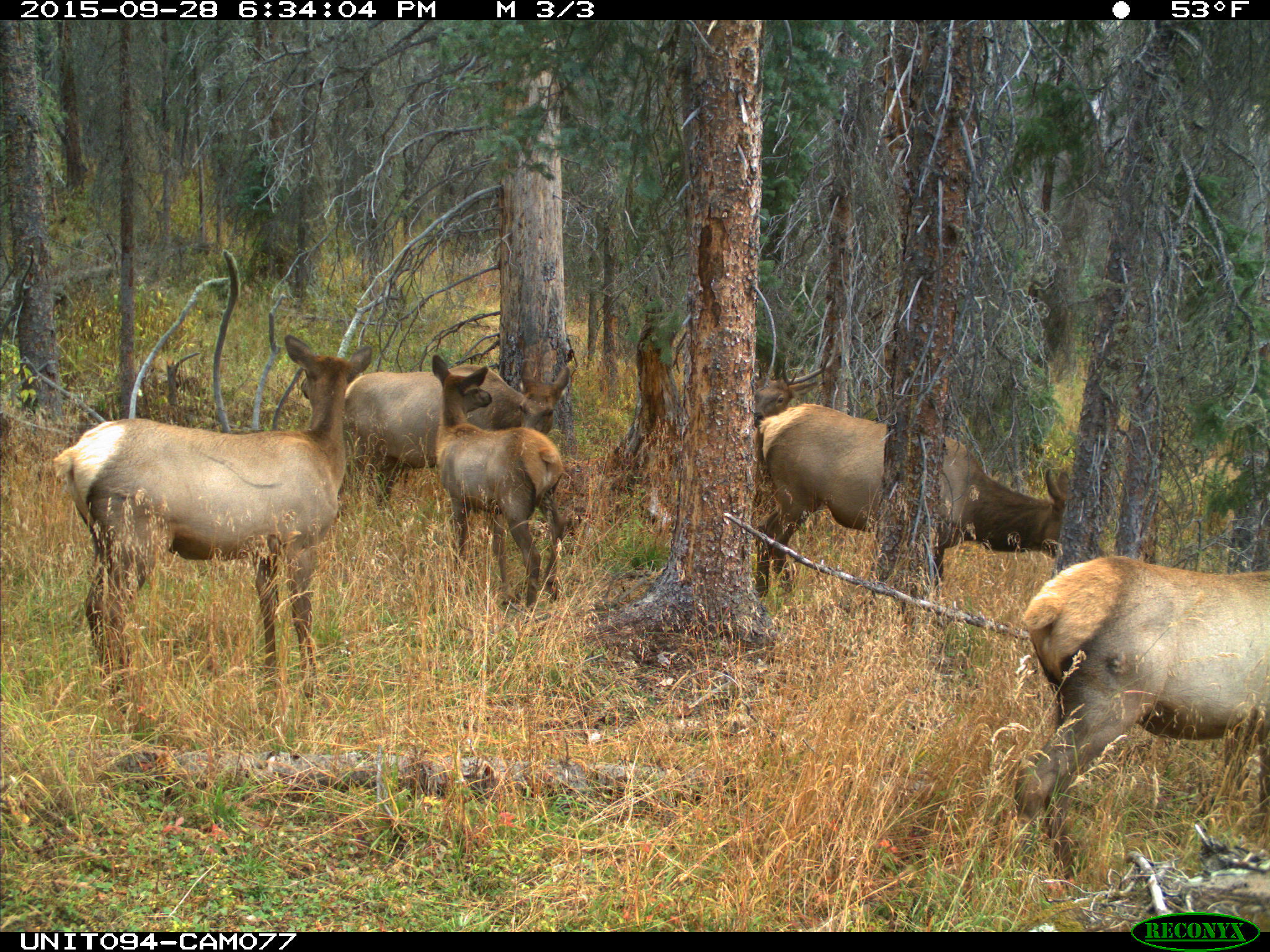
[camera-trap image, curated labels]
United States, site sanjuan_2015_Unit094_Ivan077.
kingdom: Animalia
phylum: Chordata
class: Mammalia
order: Artiodactyla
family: Cervidae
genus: Cervus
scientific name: Cervus elaphus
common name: red deer